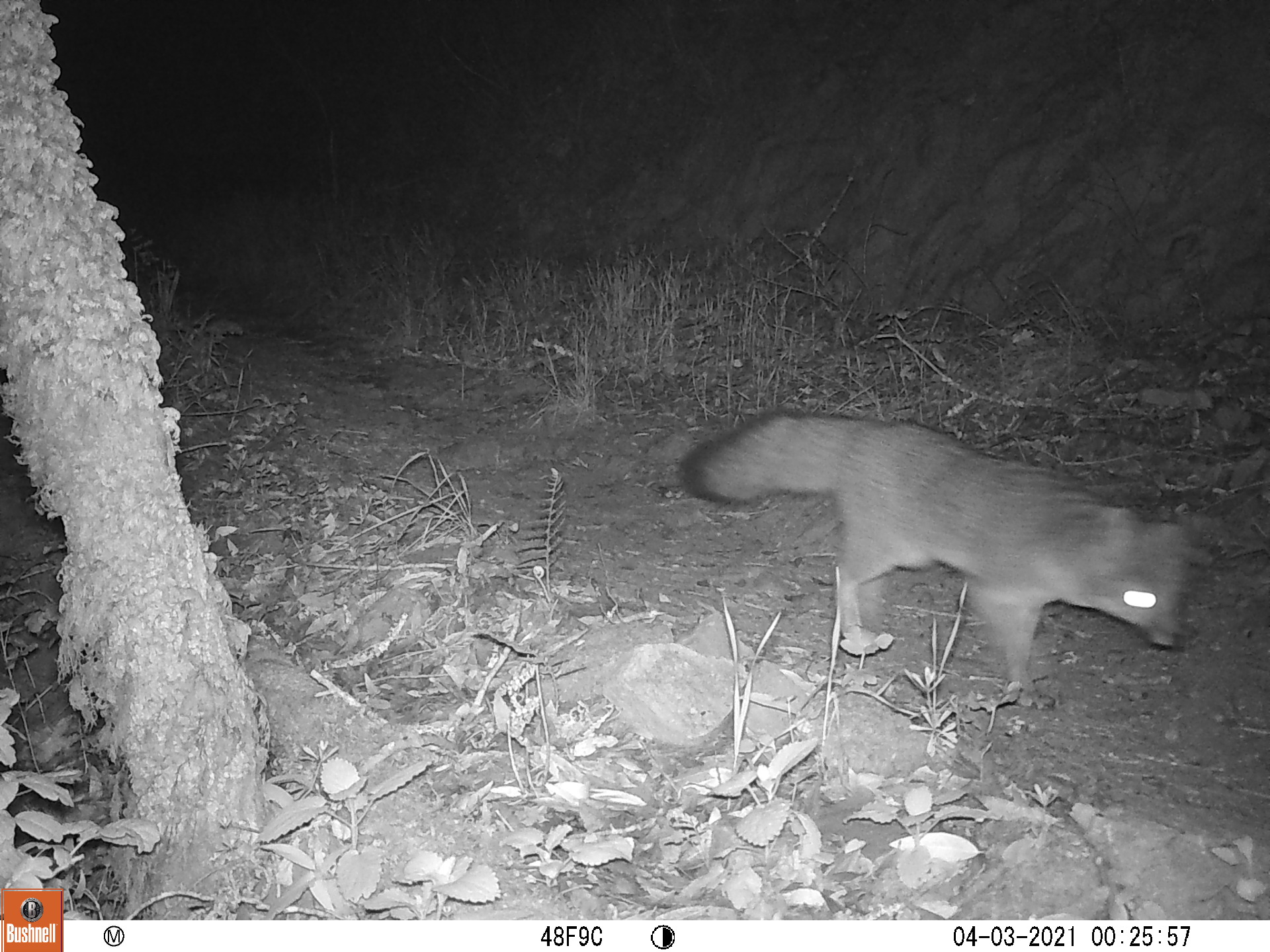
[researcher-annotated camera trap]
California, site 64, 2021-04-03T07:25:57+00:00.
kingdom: Animalia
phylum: Chordata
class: Mammalia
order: Carnivora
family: Canidae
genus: Urocyon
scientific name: Urocyon cinereoargenteus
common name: gray fox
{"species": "gray fox (Urocyon cinereoargenteus)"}